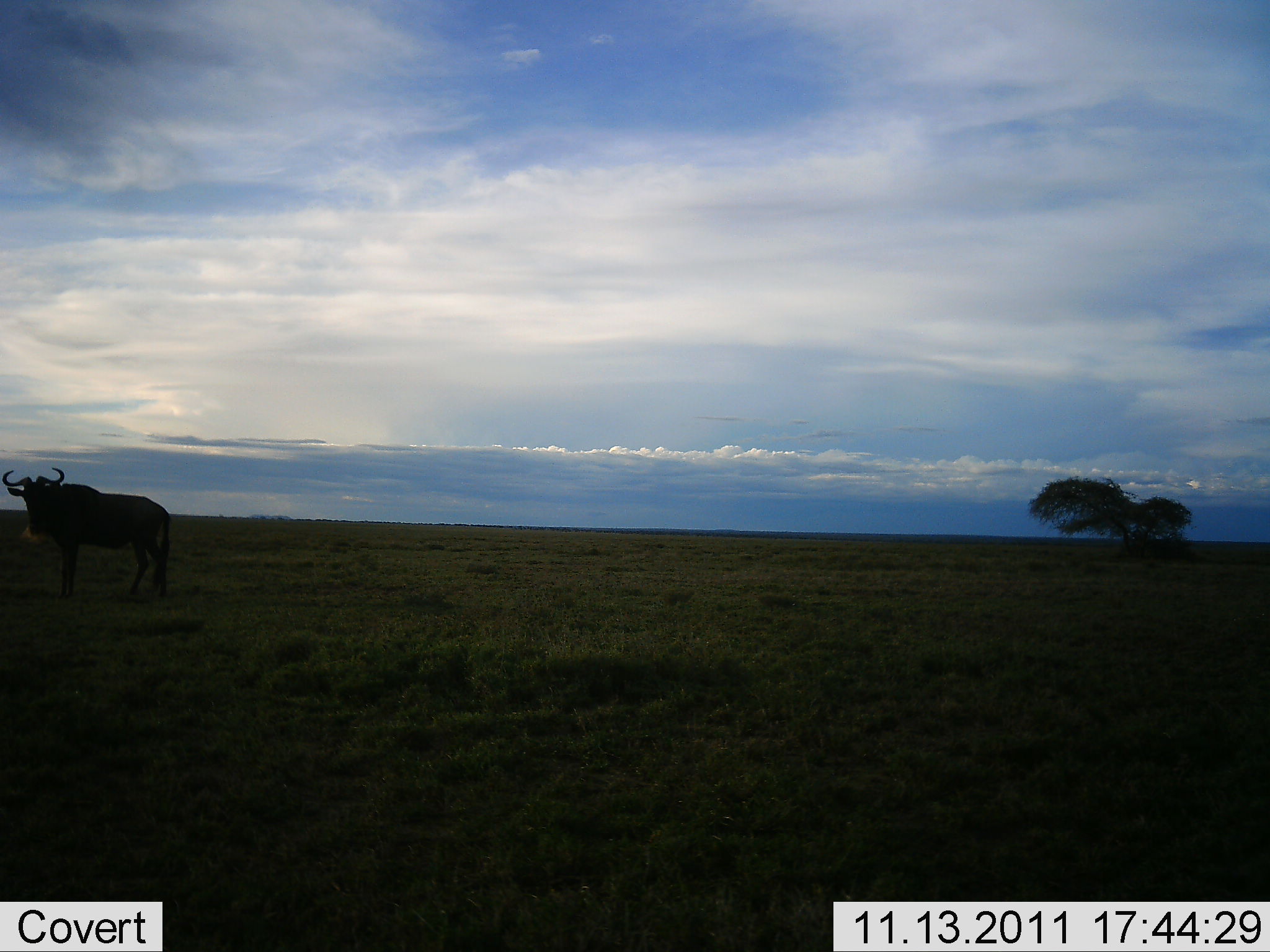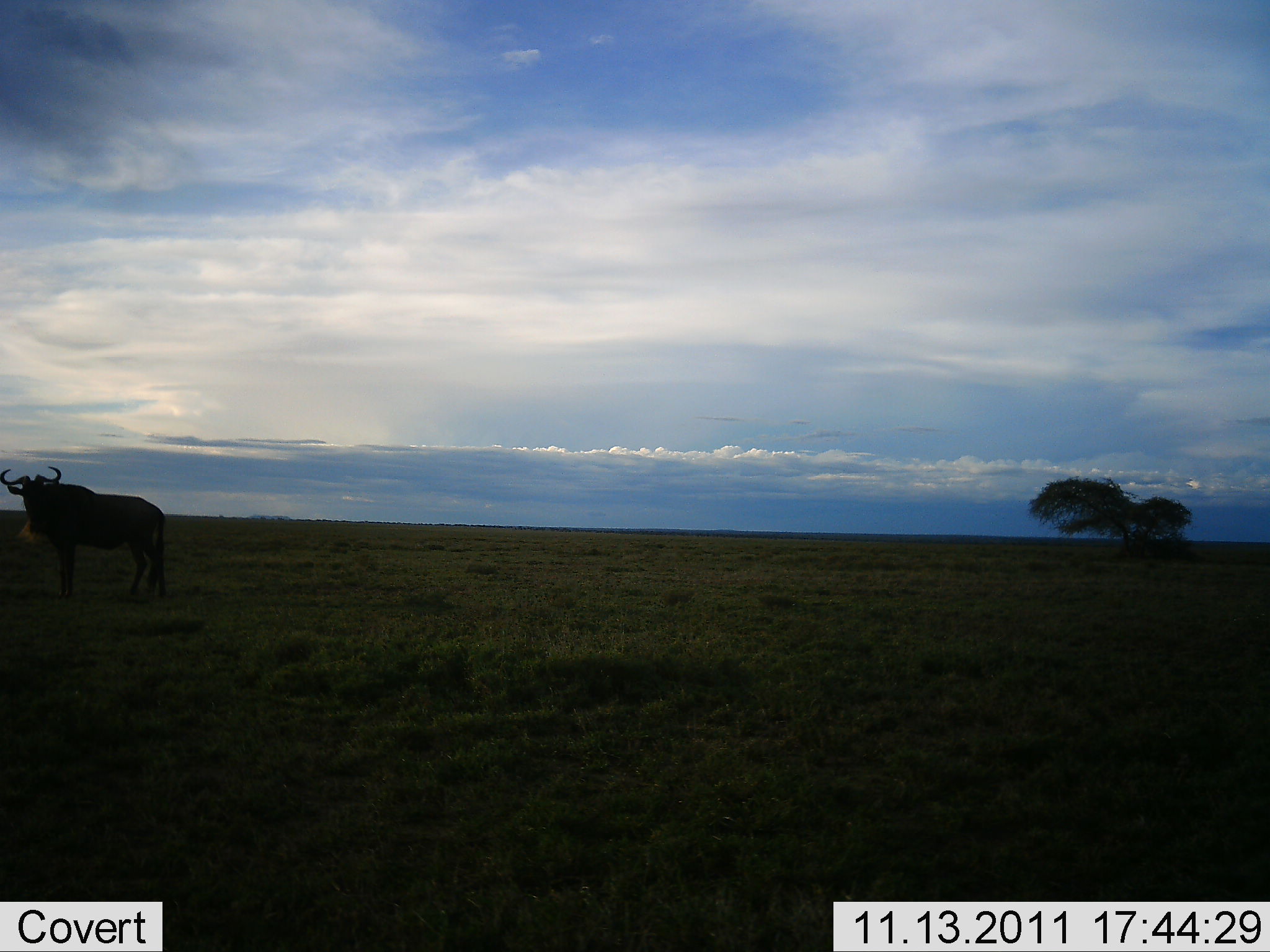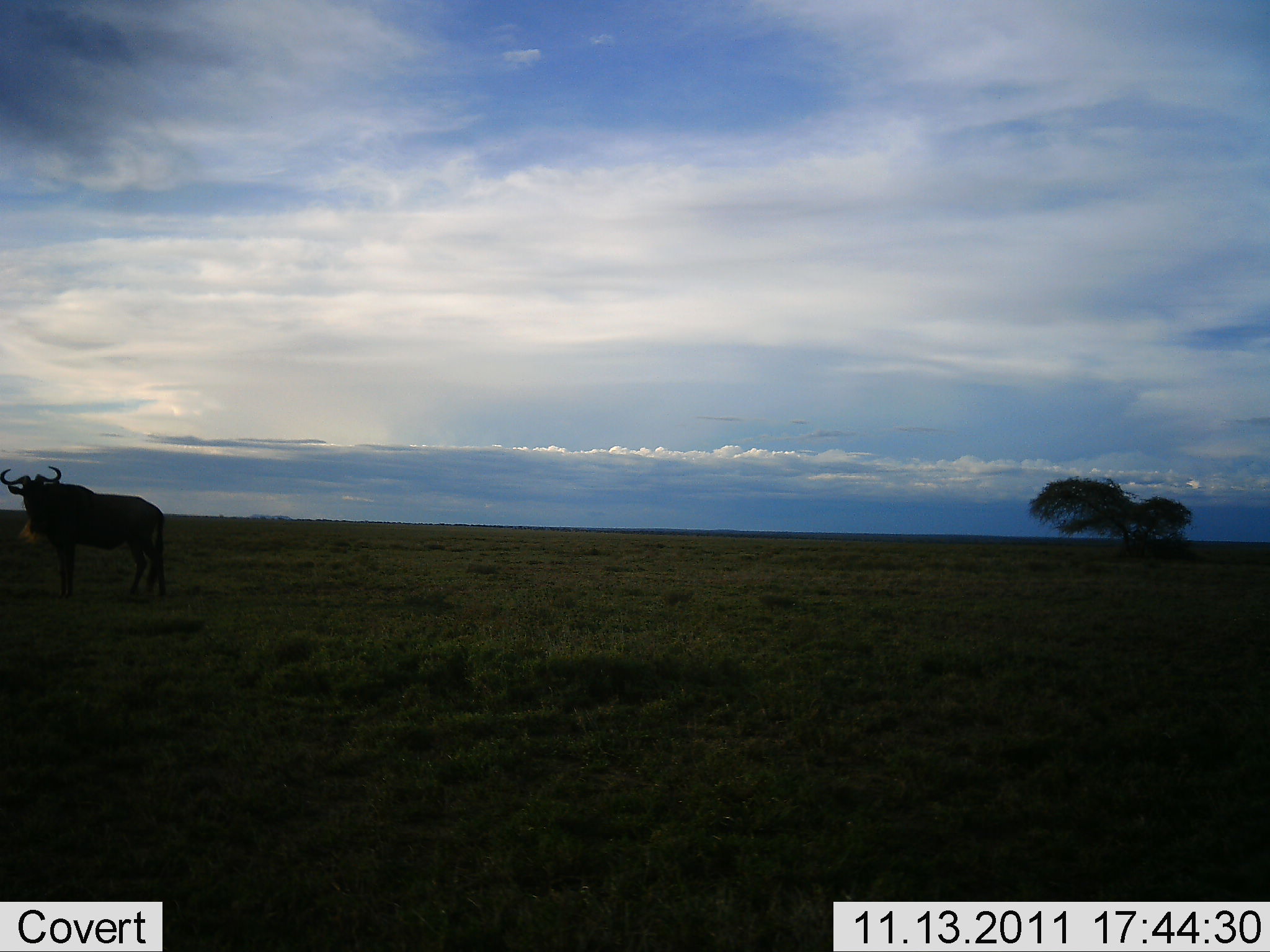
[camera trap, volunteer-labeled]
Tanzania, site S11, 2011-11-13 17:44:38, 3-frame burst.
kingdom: Animalia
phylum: Chordata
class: Mammalia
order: Artiodactyla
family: Bovidae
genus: Connochaetes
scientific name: Connochaetes taurinus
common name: blue wildebeest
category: wildebeest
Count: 1.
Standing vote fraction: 93%.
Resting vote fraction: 0%.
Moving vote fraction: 7%.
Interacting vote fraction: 0%.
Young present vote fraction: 0%.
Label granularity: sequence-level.